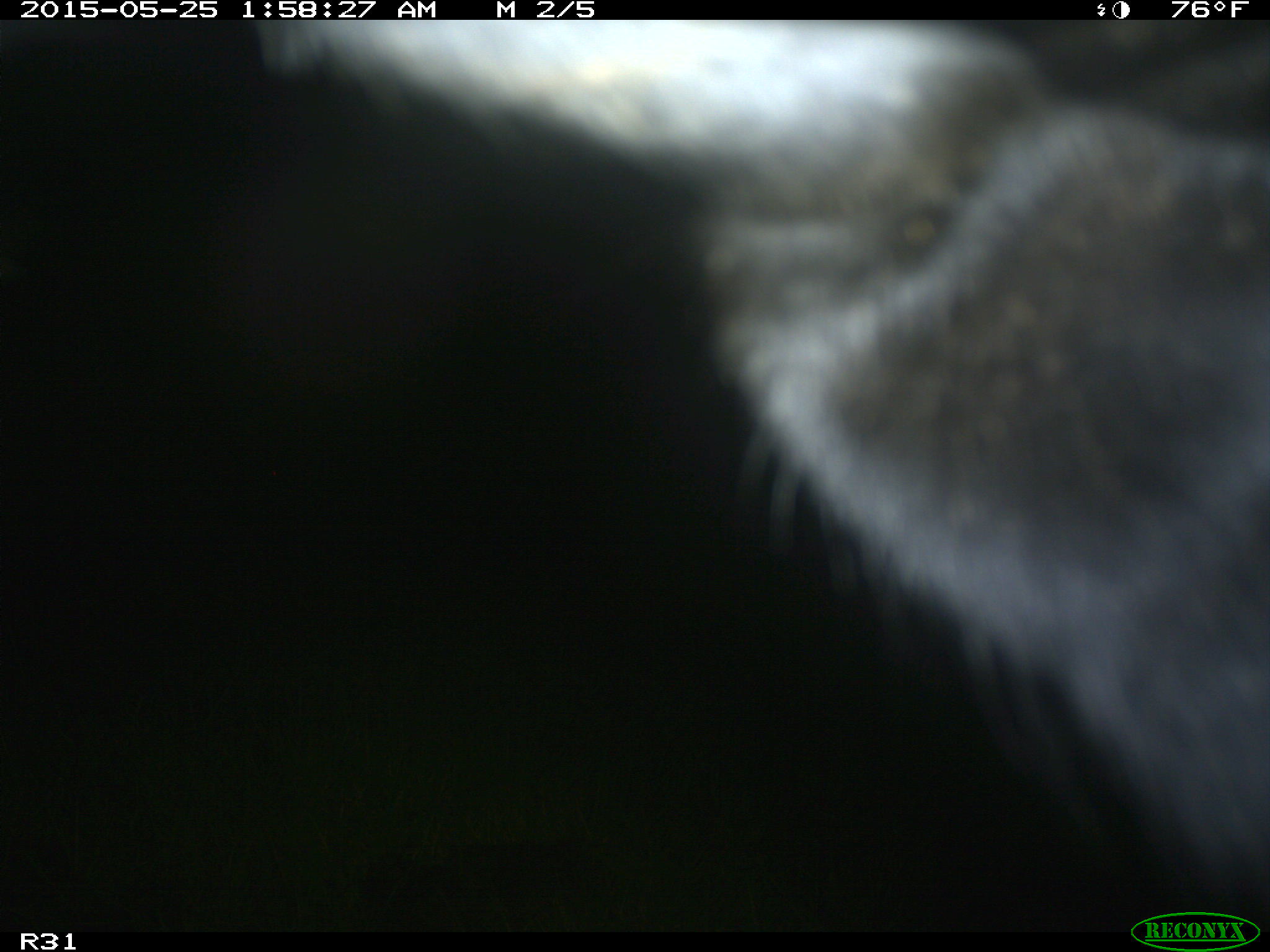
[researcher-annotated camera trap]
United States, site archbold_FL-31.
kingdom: Animalia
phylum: Chordata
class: Mammalia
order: Artiodactyla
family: Bovidae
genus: Bos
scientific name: Bos taurus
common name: domestic cow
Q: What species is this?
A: Bos taurus (domestic cow).